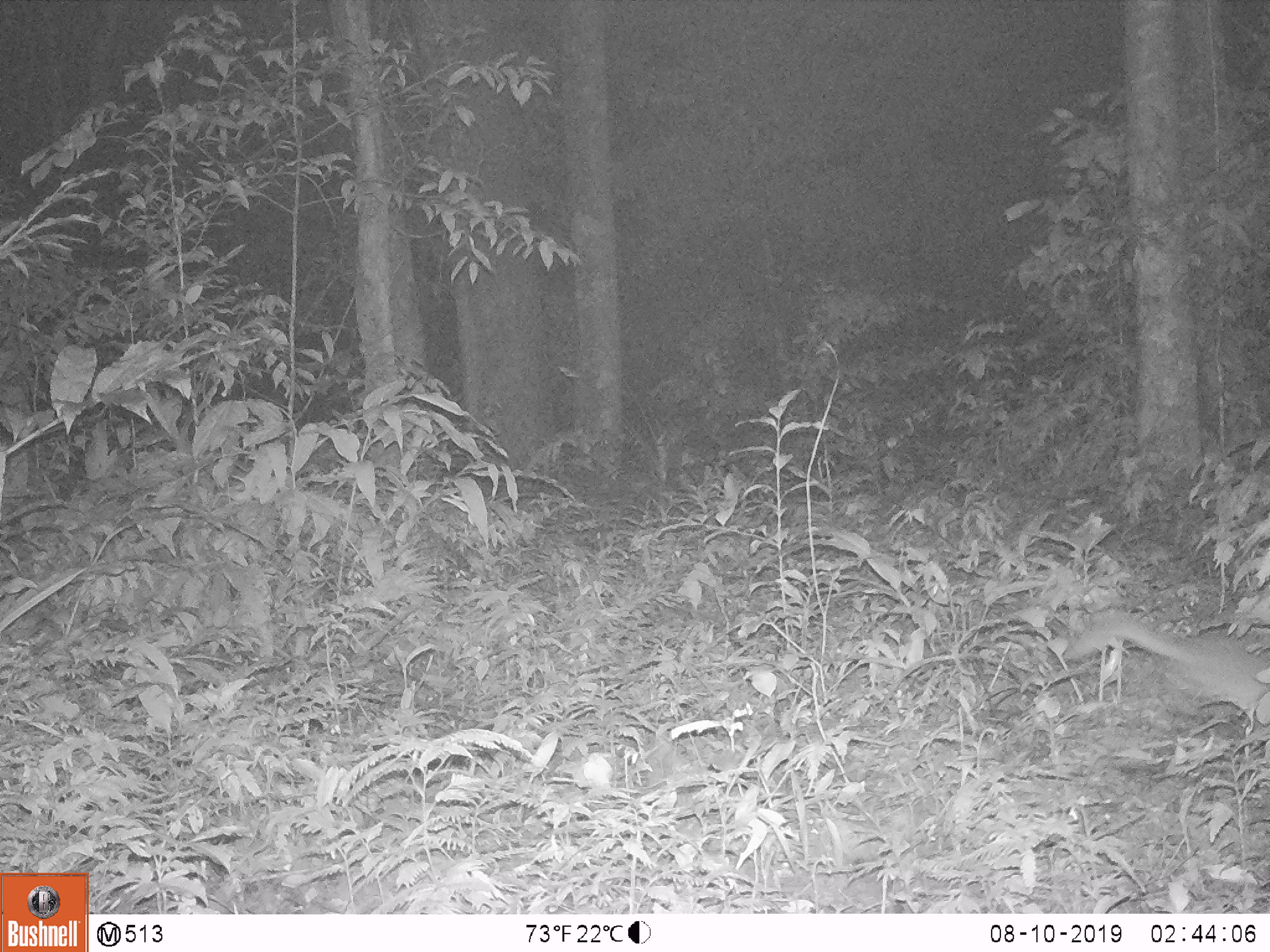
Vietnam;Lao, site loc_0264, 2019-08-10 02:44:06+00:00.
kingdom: Animalia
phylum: Chordata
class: Mammalia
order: Carnivora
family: Mustelidae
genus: Melogale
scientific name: Melogale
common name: ferret badger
Ferret badger (Melogale). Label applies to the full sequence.